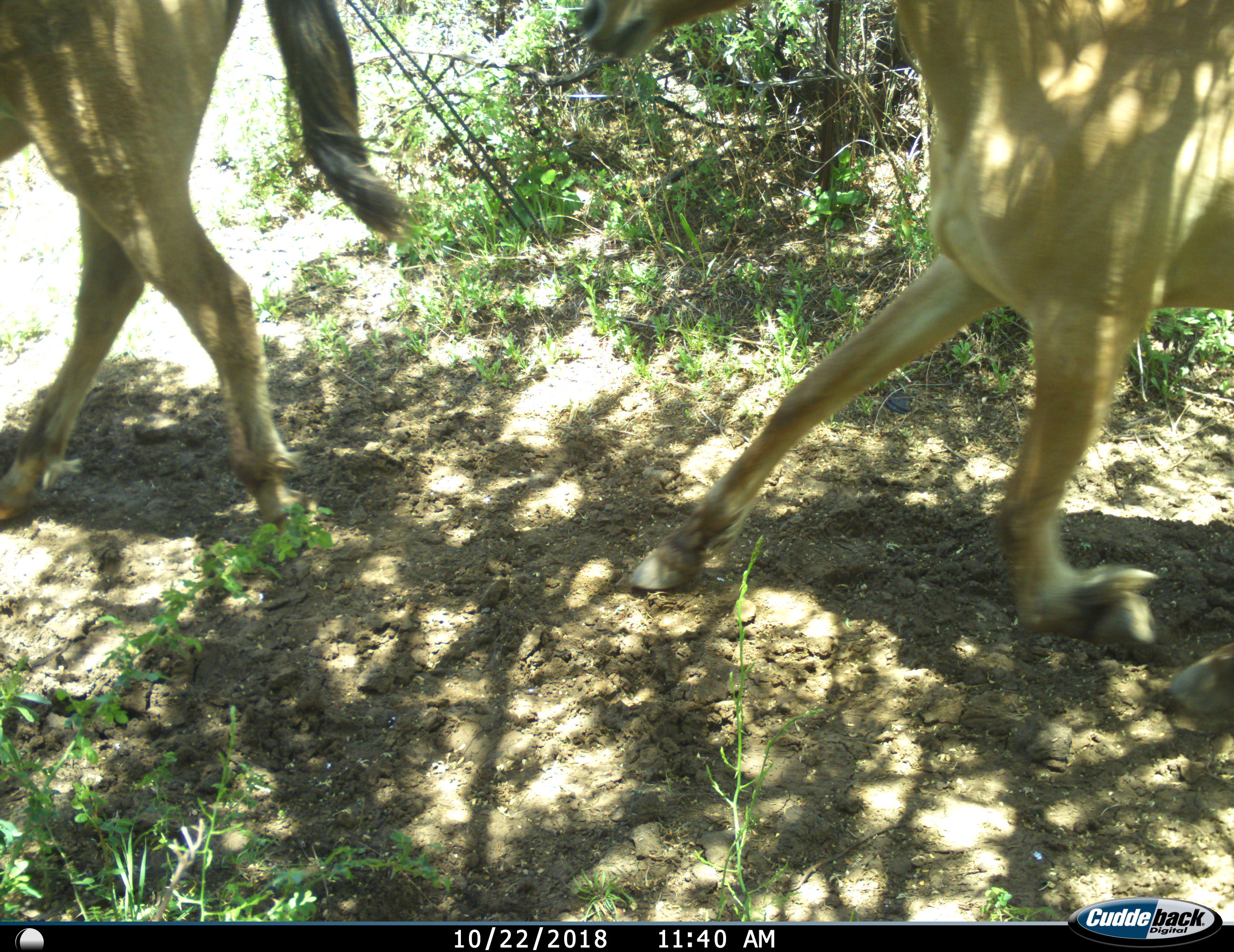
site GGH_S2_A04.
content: unidentified animal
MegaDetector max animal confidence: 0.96